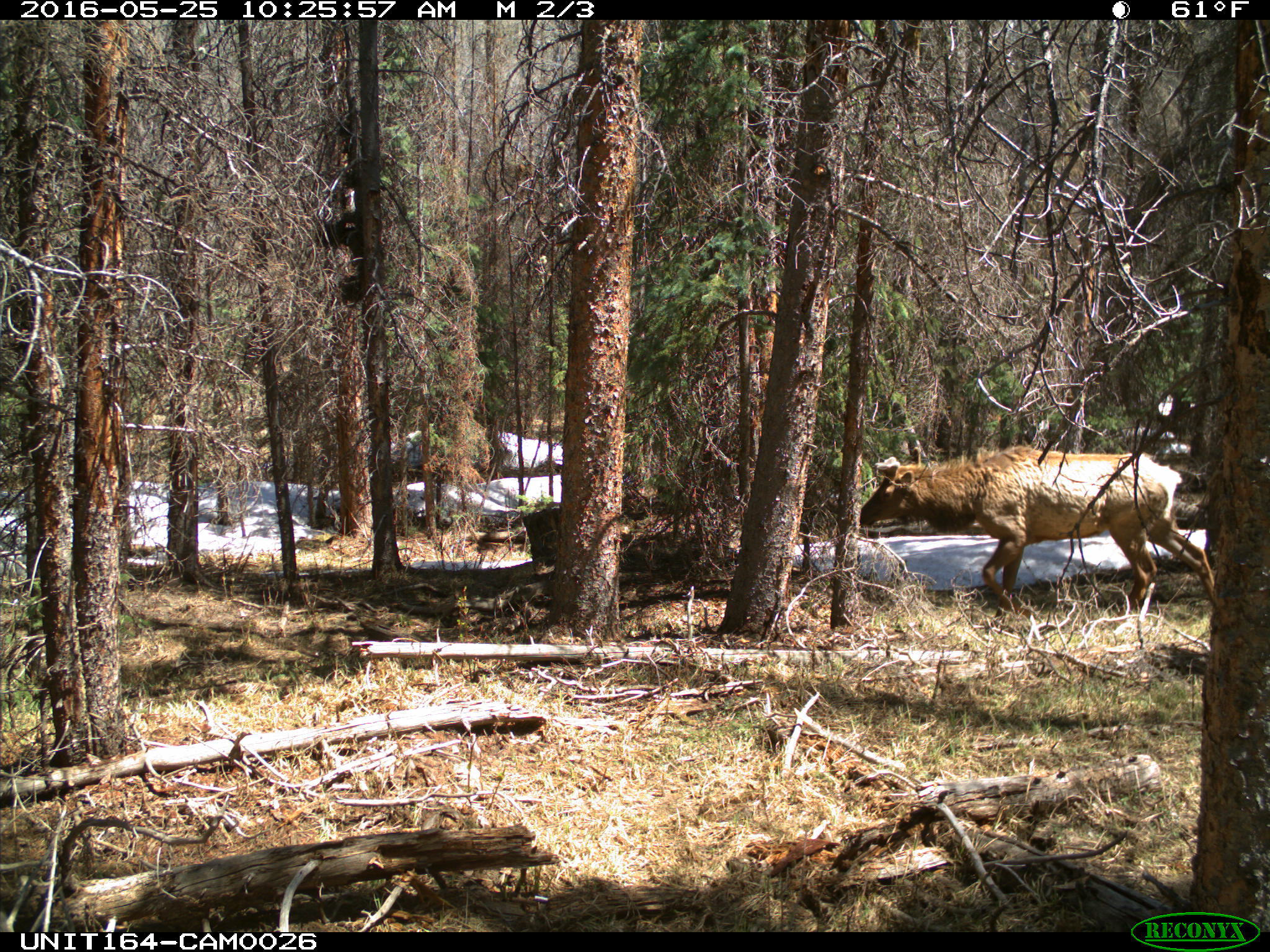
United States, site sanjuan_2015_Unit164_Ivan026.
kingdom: Animalia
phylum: Chordata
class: Mammalia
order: Artiodactyla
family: Cervidae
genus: Cervus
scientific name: Cervus elaphus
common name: red deer